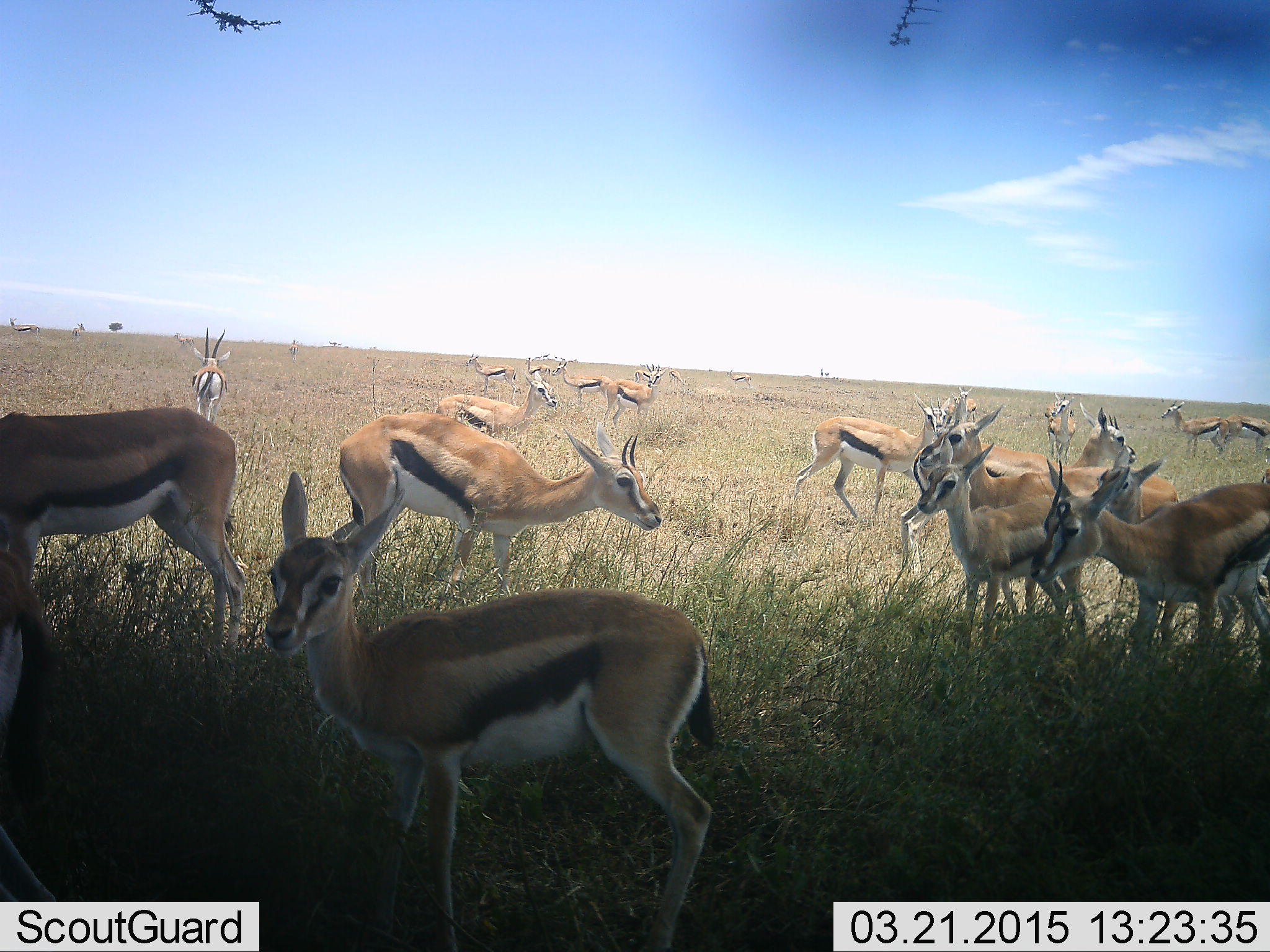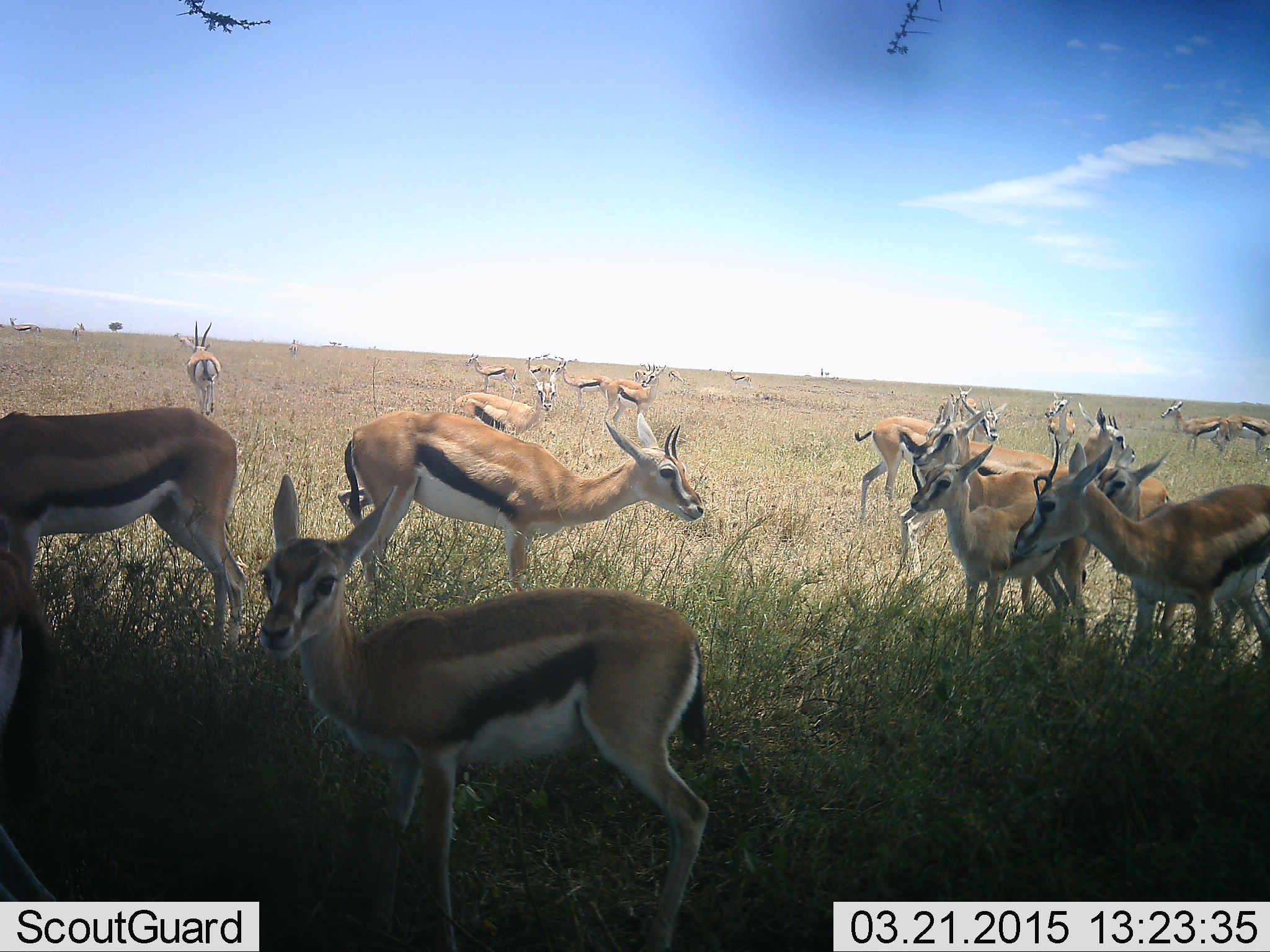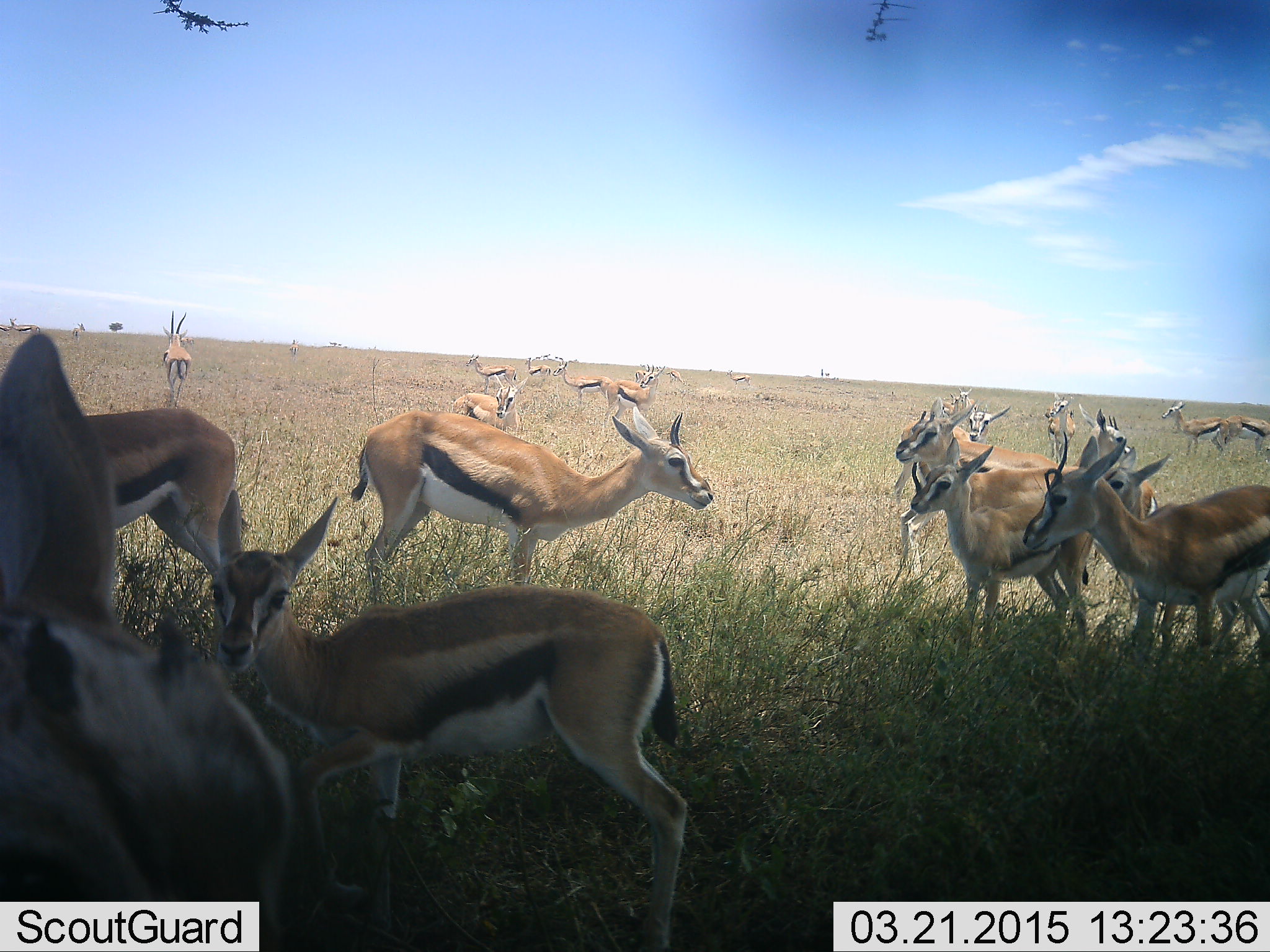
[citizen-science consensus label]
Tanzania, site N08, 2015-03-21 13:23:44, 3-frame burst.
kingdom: Animalia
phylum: Chordata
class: Mammalia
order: Artiodactyla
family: Bovidae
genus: Eudorcas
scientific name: Eudorcas thomsonii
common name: thomson's gazelle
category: gazellethomsons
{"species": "gazellethomsons (thomson's gazelle) (Eudorcas thomsonii)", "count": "11-50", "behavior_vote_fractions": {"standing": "100%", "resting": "0%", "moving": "60%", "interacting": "10%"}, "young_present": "50%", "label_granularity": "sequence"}